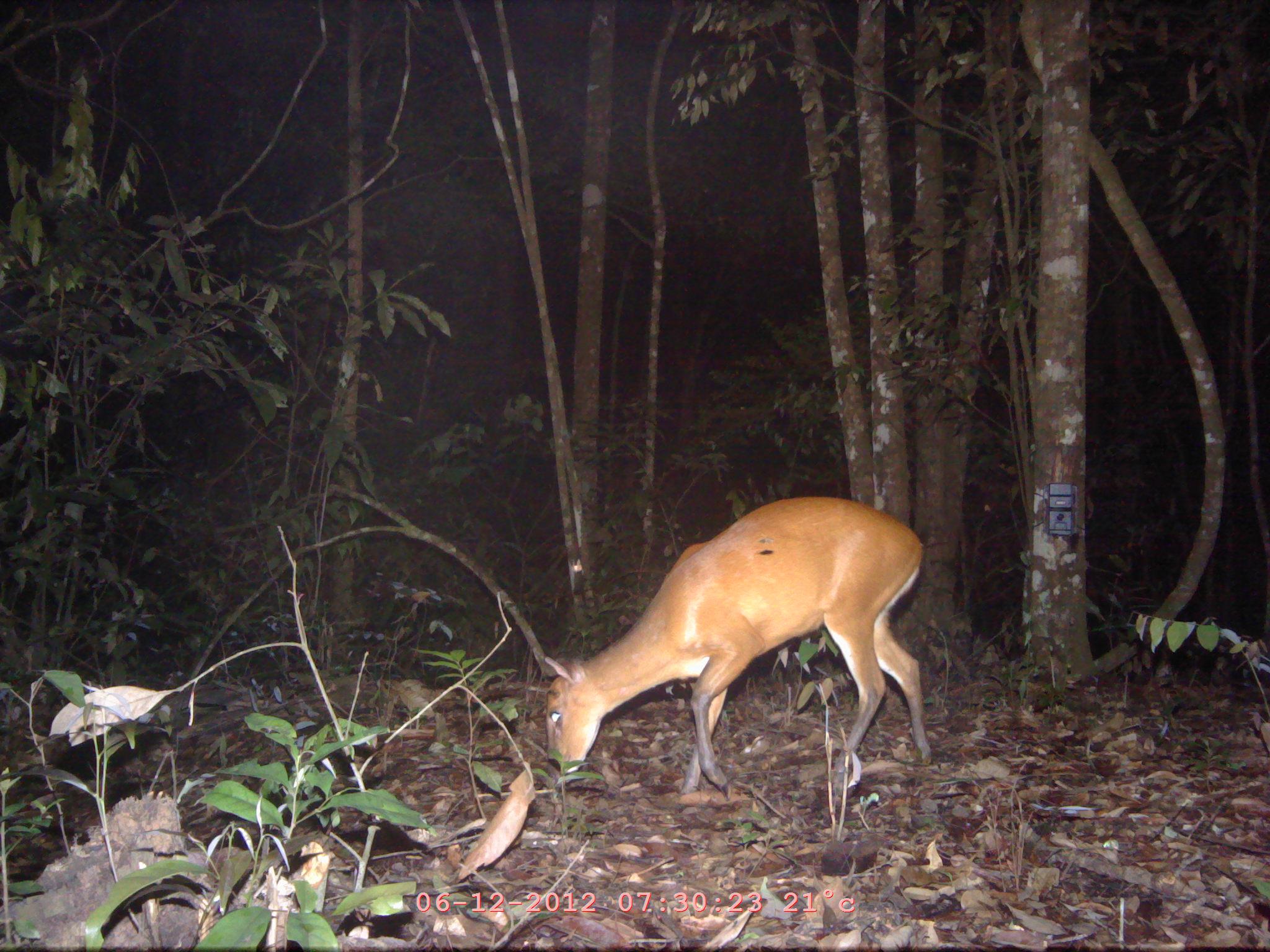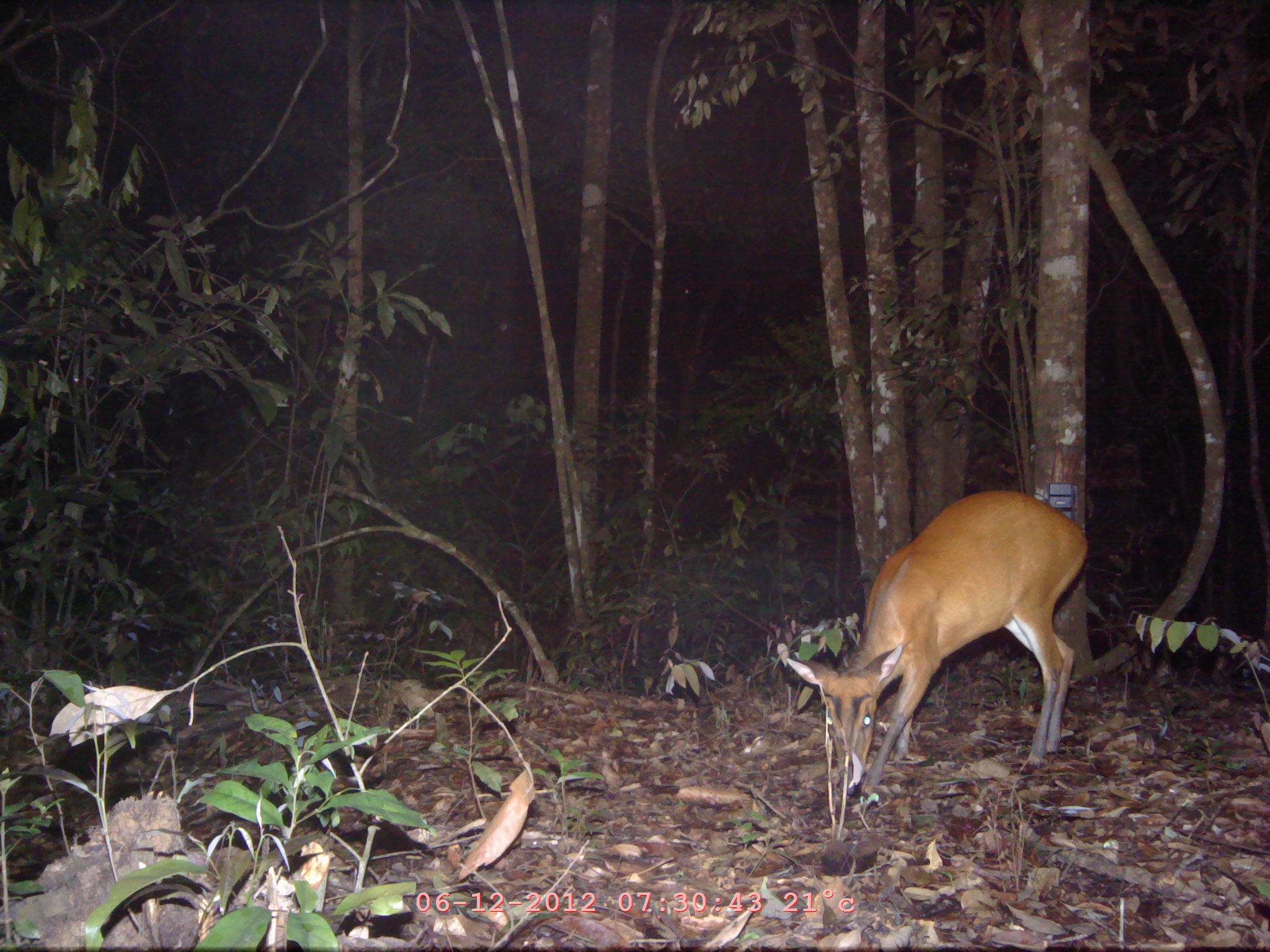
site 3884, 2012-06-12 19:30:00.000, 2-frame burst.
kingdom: Animalia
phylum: Chordata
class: Mammalia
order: Artiodactyla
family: Cervidae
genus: Muntiacus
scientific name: Muntiacus muntjak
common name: southern red muntjac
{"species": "Muntiacus muntjak (southern red muntjac)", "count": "1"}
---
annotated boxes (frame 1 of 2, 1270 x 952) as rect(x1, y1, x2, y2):
muntiacus muntjak: rect(541, 495, 933, 799)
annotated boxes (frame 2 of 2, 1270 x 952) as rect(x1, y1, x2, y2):
muntiacus muntjak: rect(784, 488, 1090, 796)